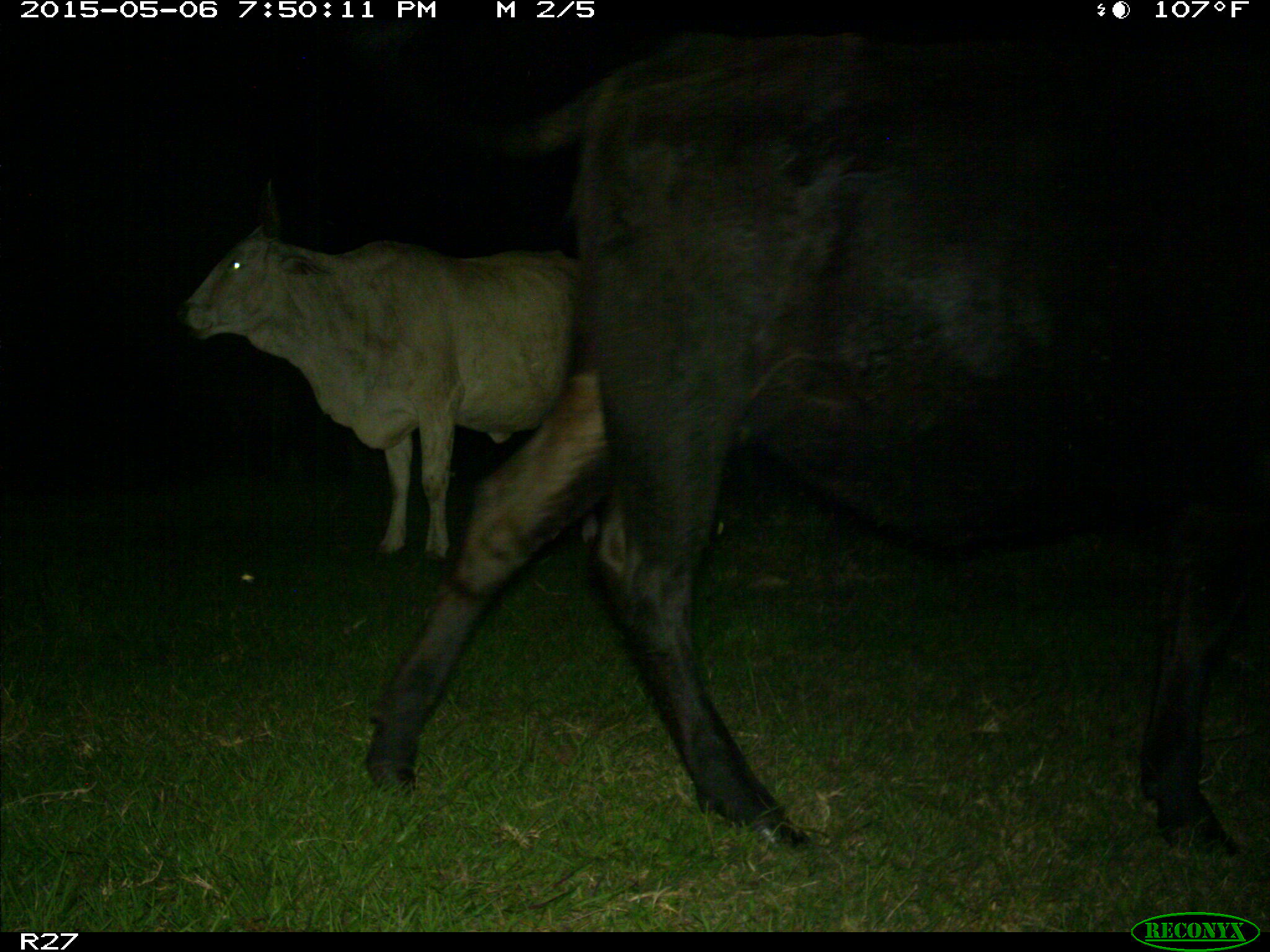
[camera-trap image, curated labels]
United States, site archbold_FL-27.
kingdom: Animalia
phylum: Chordata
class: Mammalia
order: Artiodactyla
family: Bovidae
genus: Bos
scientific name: Bos taurus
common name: domestic cow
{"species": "Bos taurus (domestic cow)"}